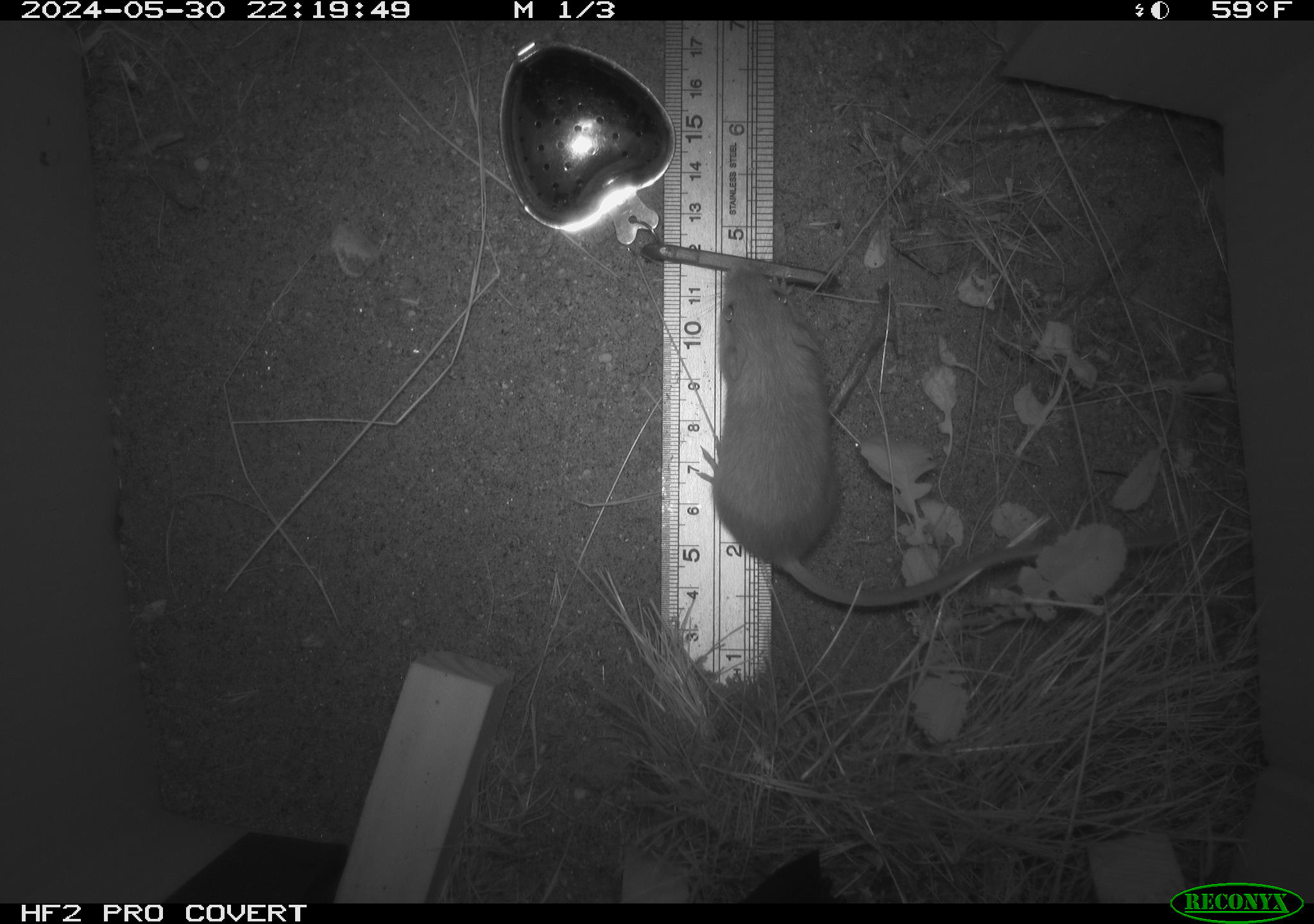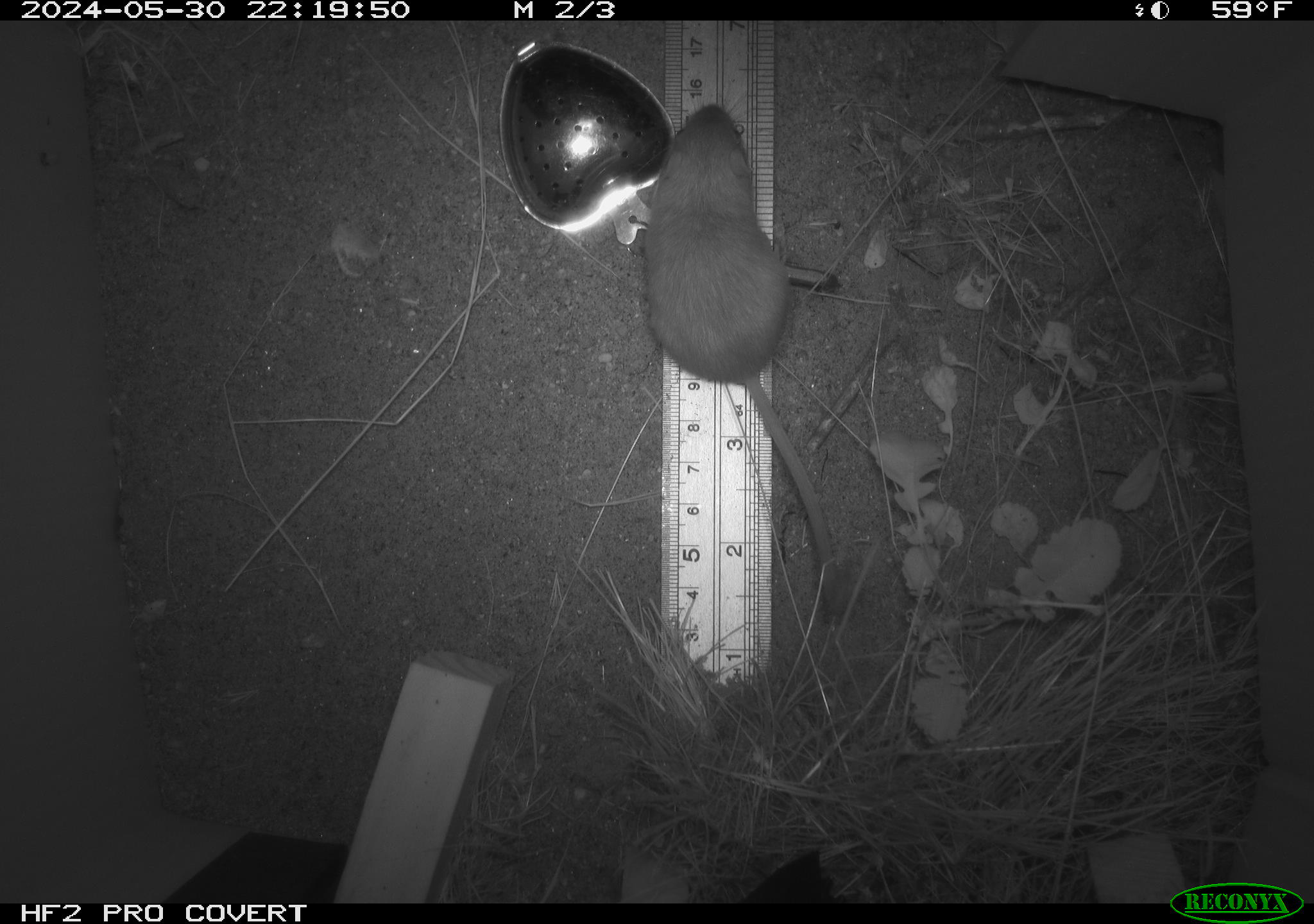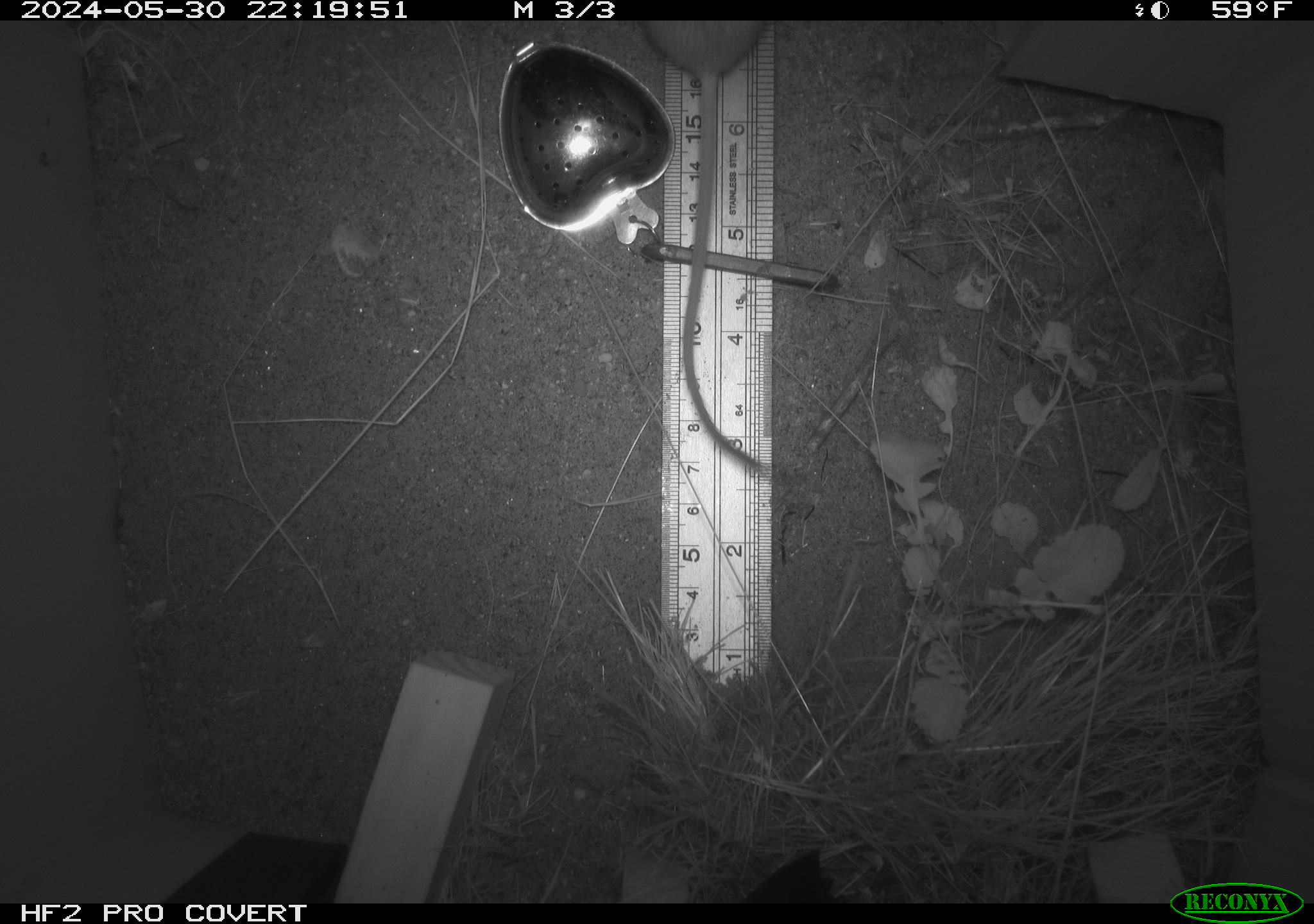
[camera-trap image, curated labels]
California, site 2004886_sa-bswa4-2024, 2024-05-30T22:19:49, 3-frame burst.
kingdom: Animalia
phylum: Chordata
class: Mammalia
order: Rodentia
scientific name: Rodentia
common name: rodent